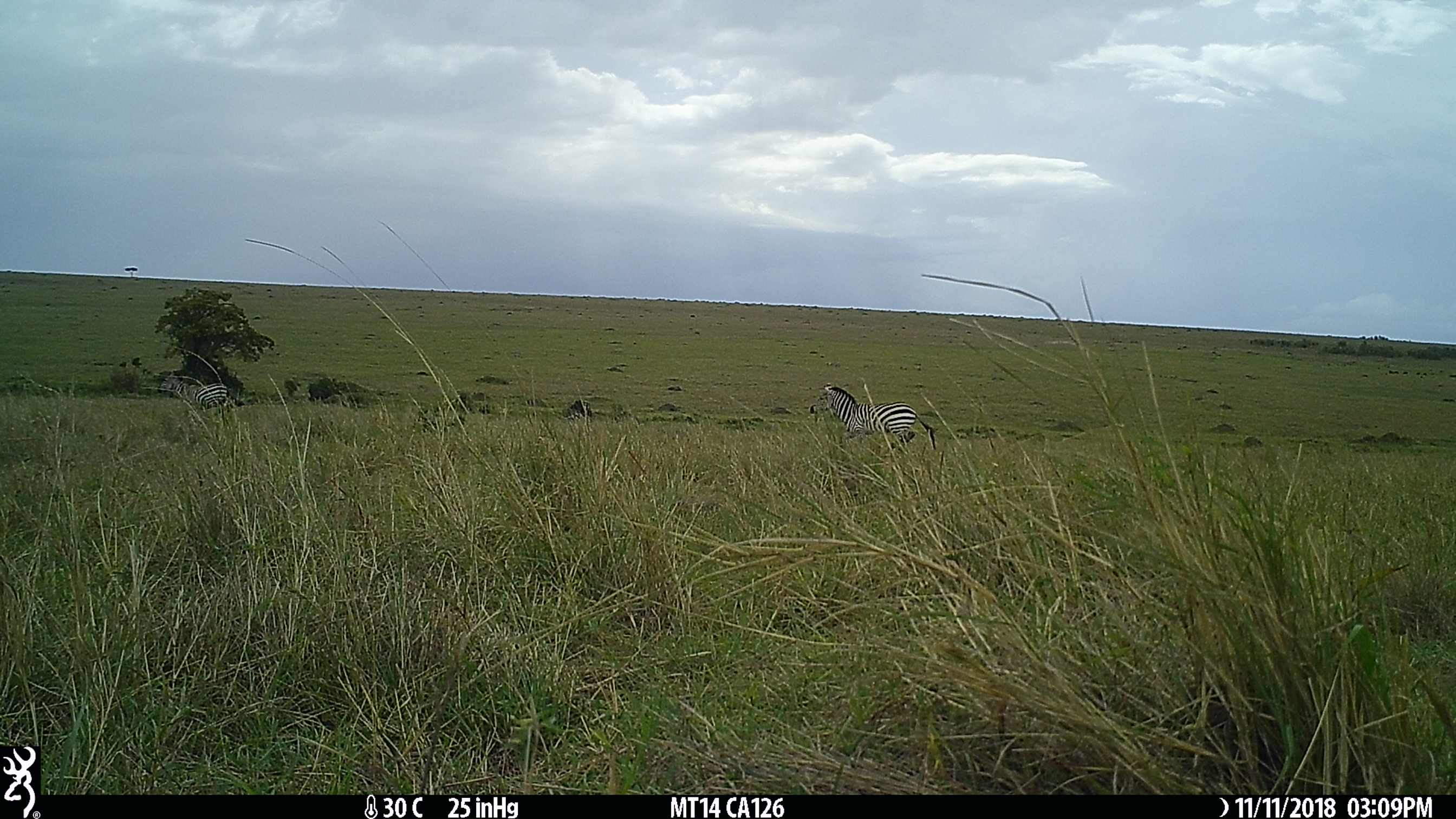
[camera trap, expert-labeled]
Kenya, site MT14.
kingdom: Animalia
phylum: Chordata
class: Mammalia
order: Perissodactyla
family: Equidae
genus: Equus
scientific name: Equus quagga burchellii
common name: burchell's zebra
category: zebra